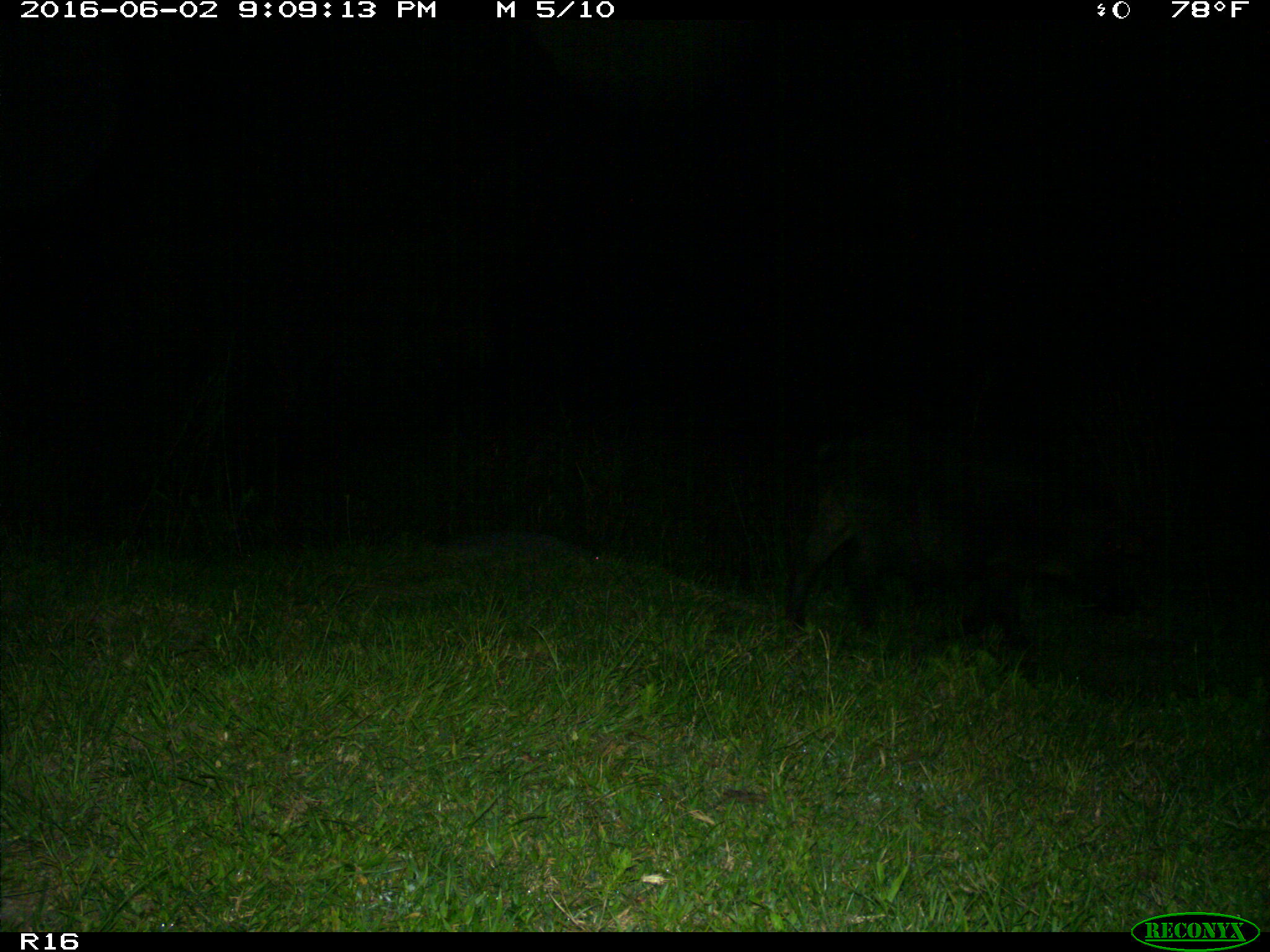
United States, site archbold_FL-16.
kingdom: Animalia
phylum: Chordata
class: Mammalia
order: Artiodactyla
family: Suidae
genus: Sus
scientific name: Sus scrofa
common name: wild boar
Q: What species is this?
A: Sus scrofa (wild boar).